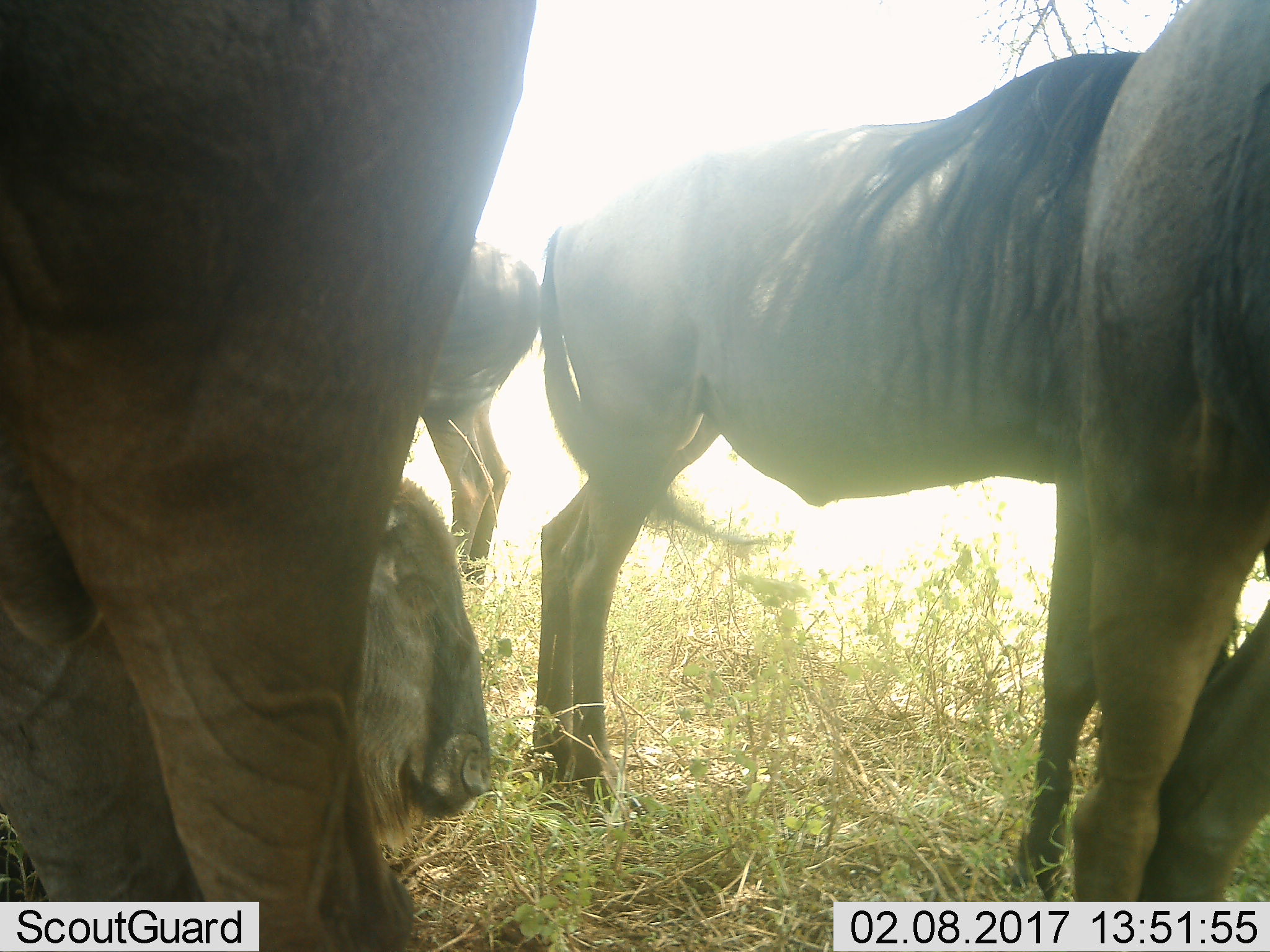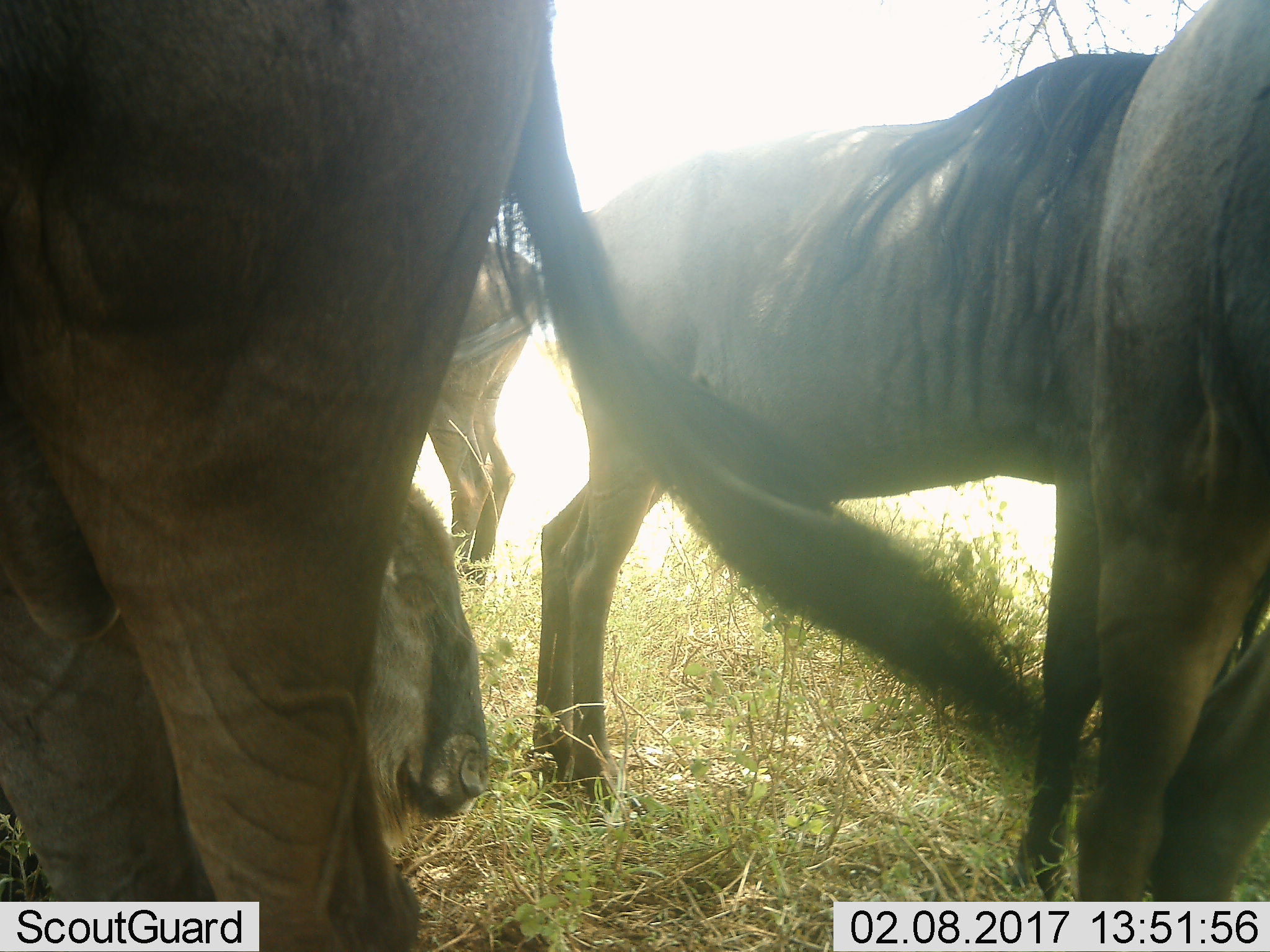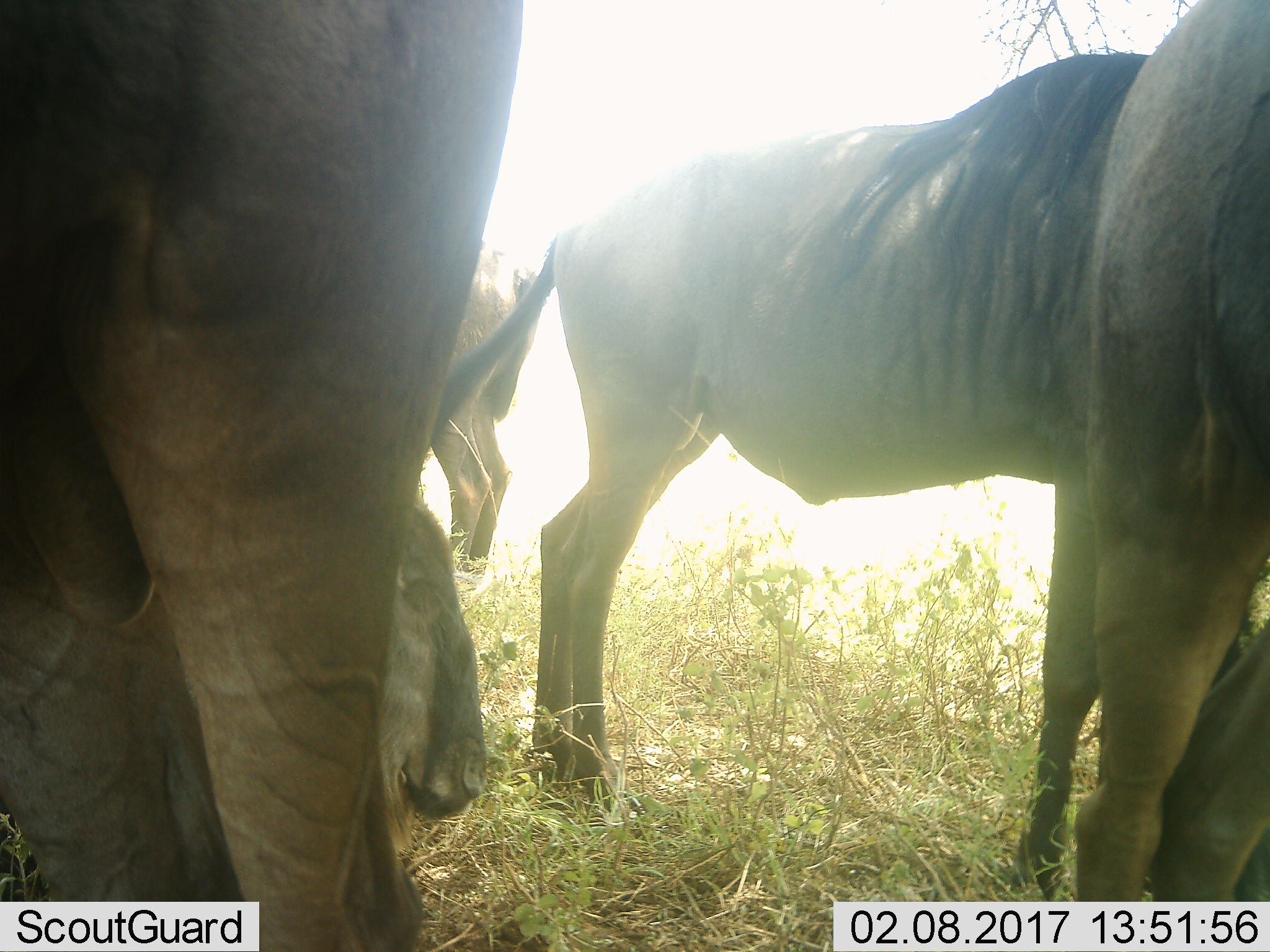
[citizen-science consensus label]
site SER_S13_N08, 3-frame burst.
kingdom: Animalia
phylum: Chordata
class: Mammalia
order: Artiodactyla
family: Bovidae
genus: Connochaetes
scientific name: Connochaetes taurinus taurinus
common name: blue wildebeest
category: wildebeestblue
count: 5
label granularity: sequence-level